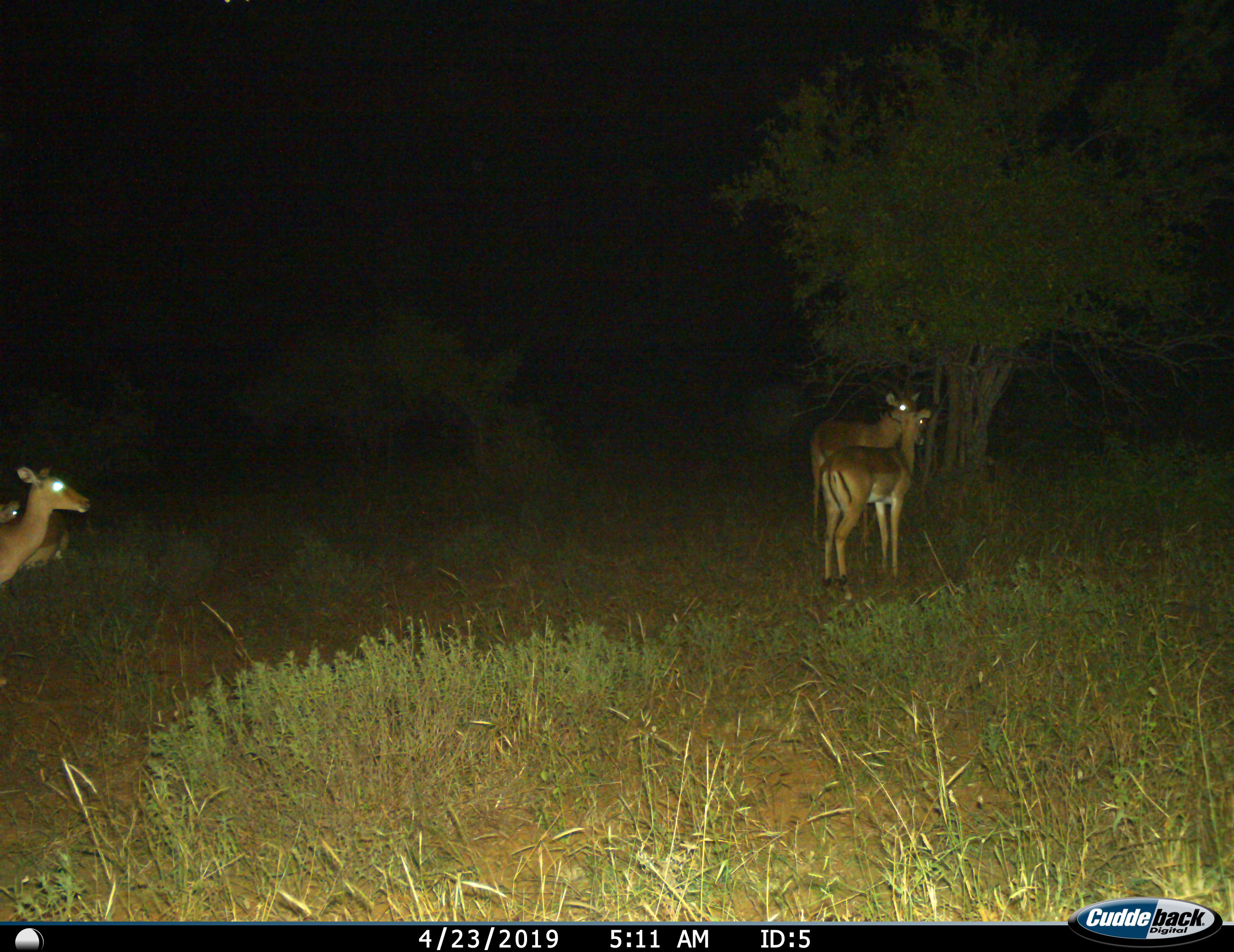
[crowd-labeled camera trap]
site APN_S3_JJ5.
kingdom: Animalia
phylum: Chordata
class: Mammalia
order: Artiodactyla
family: Bovidae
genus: Aepyceros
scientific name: Aepyceros melampus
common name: impala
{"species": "impala (Aepyceros melampus)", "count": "4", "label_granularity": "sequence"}